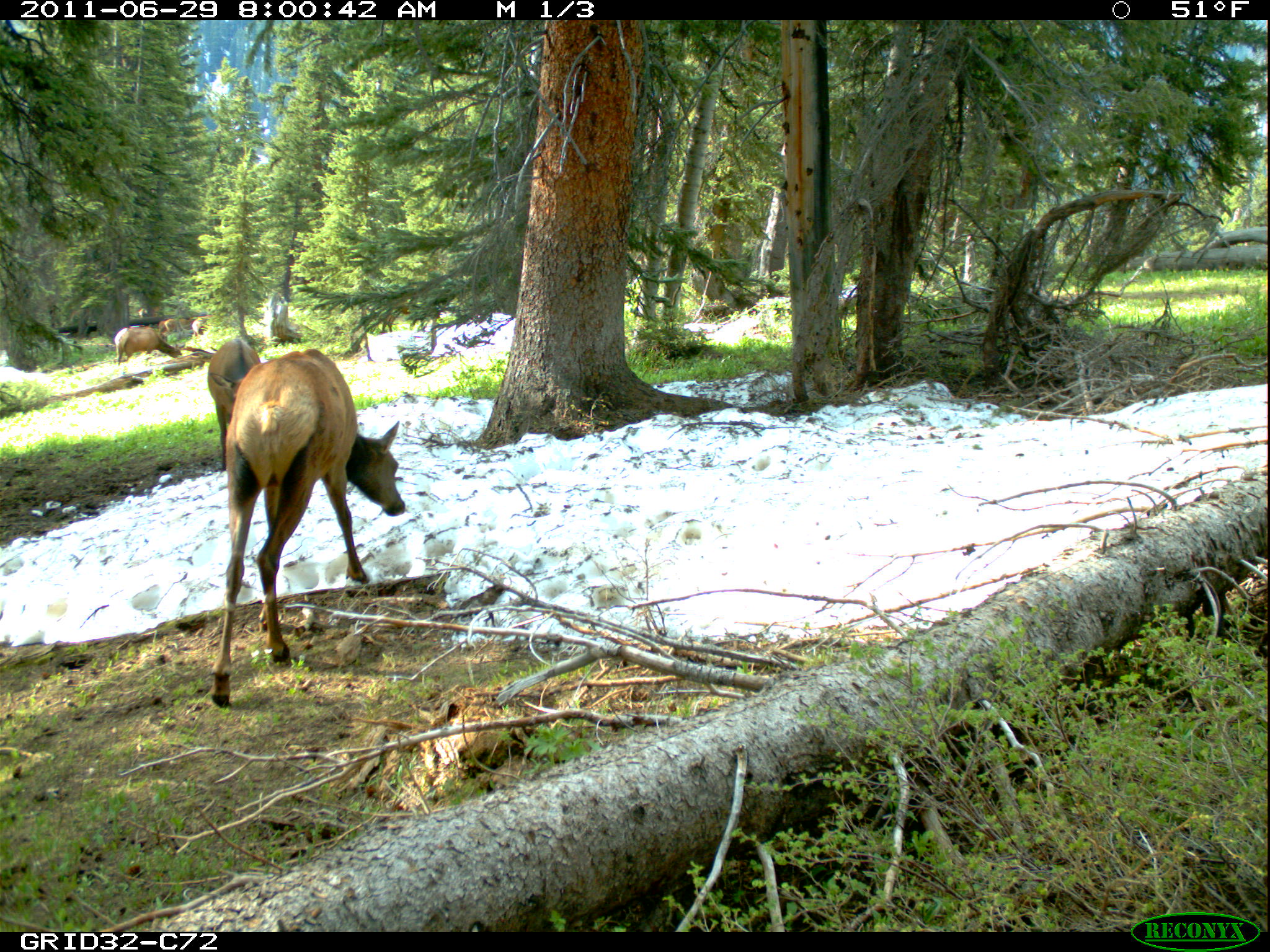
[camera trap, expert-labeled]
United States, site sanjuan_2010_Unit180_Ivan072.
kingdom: Animalia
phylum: Chordata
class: Mammalia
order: Artiodactyla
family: Cervidae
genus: Cervus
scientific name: Cervus elaphus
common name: red deer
Cervus elaphus (red deer).